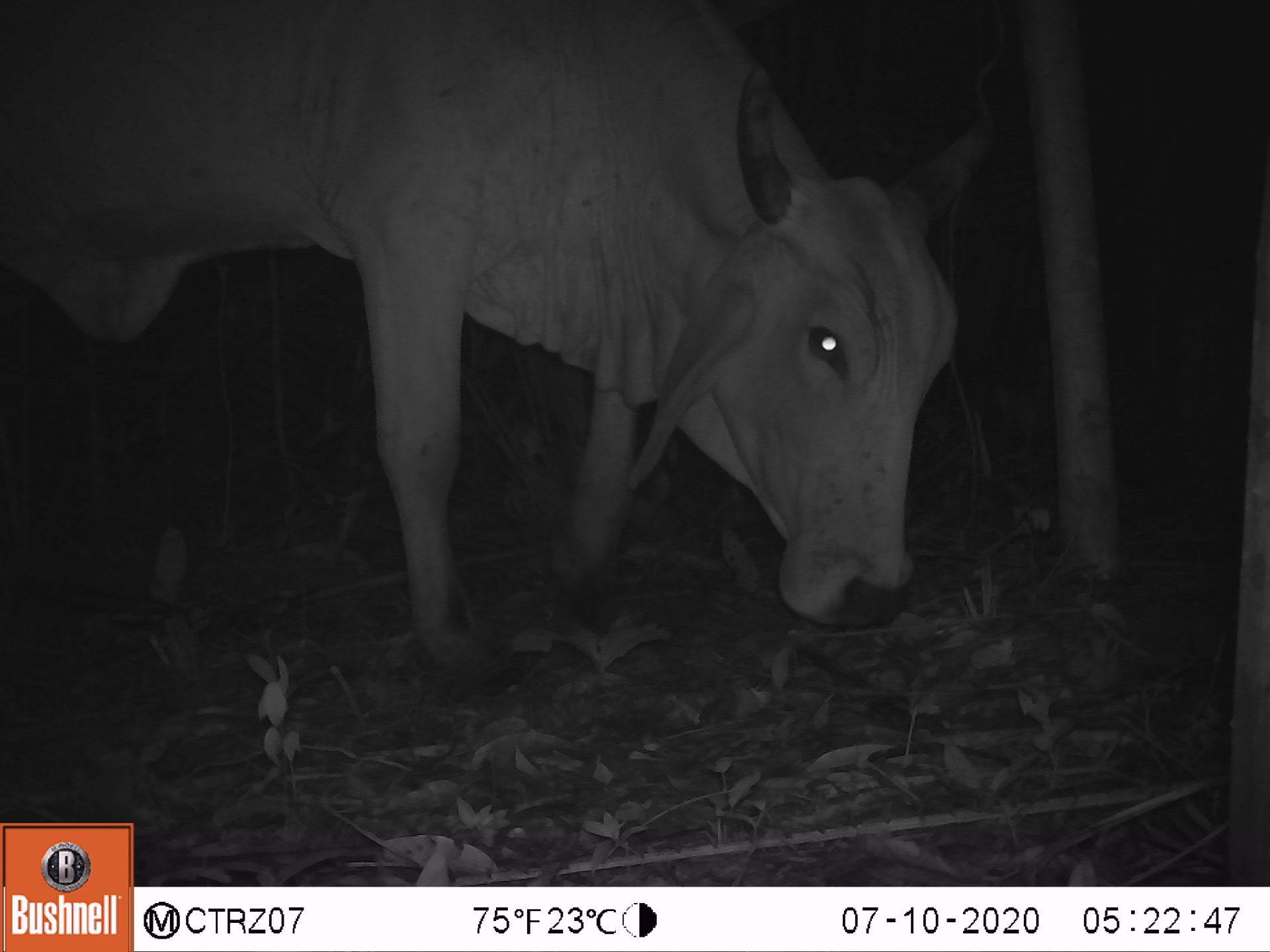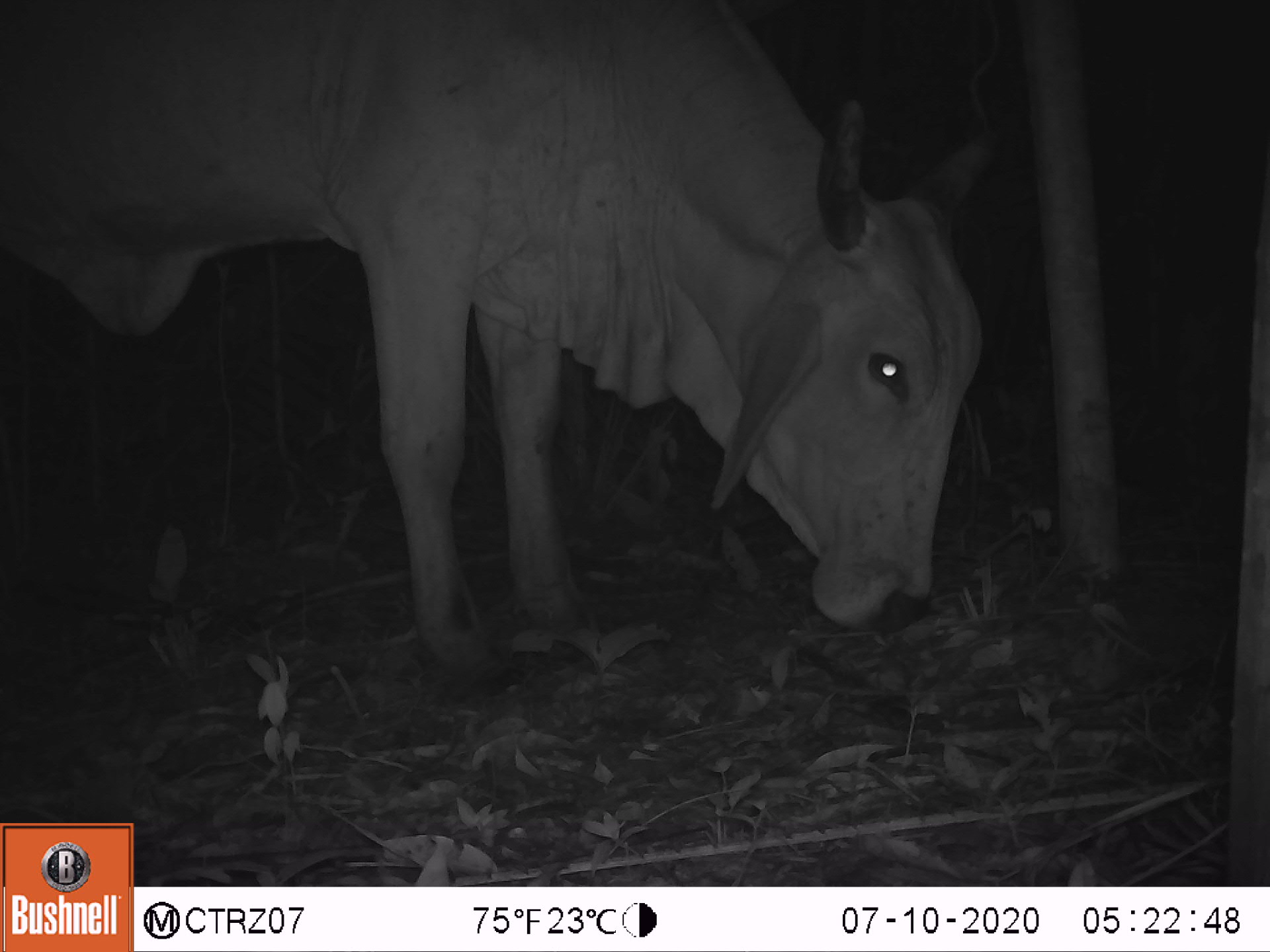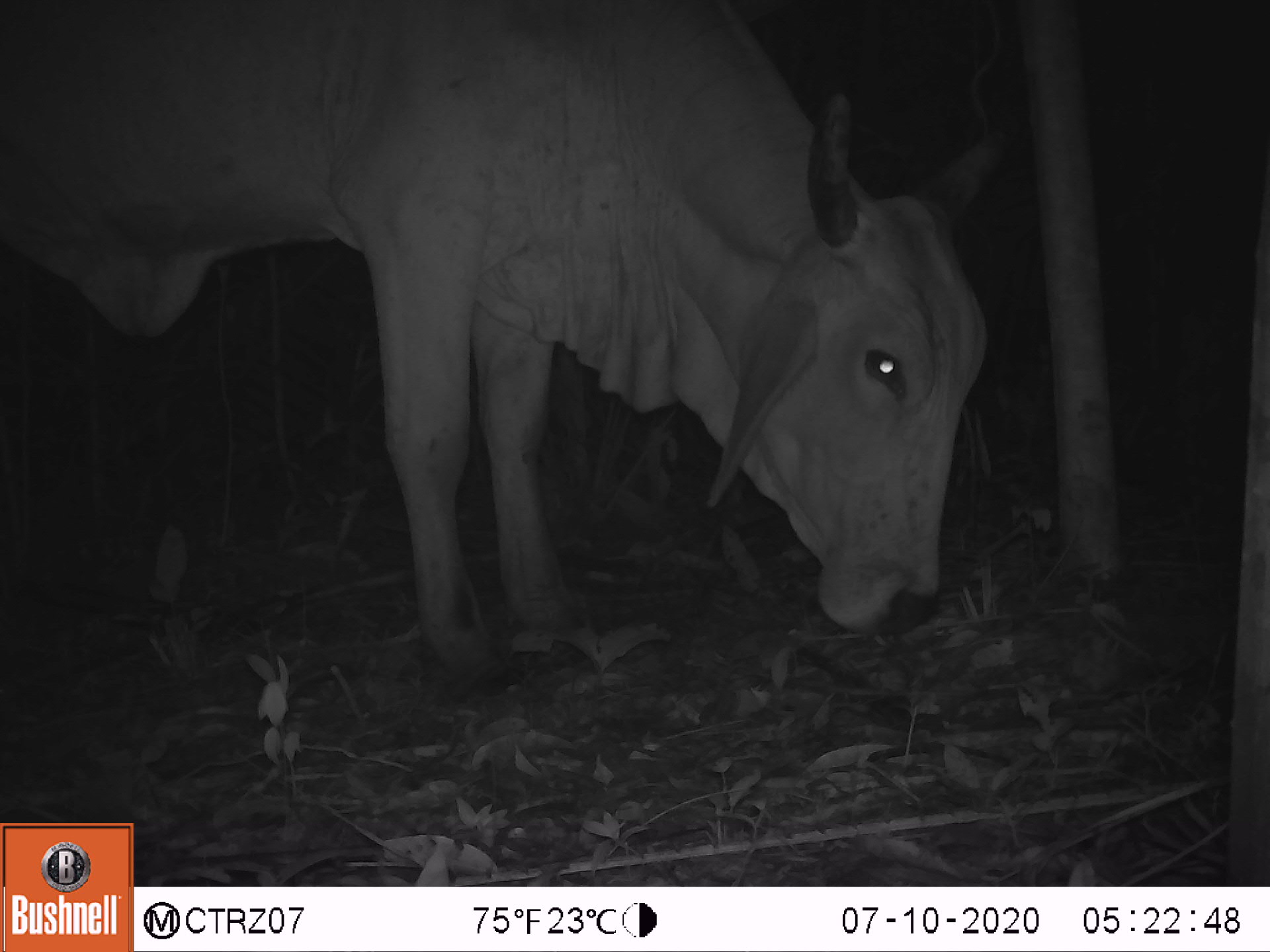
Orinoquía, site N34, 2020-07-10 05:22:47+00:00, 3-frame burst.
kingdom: Animalia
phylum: Chordata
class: Mammalia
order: Artiodactyla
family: Bovidae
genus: Bos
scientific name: Bos taurus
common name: cow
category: cattle